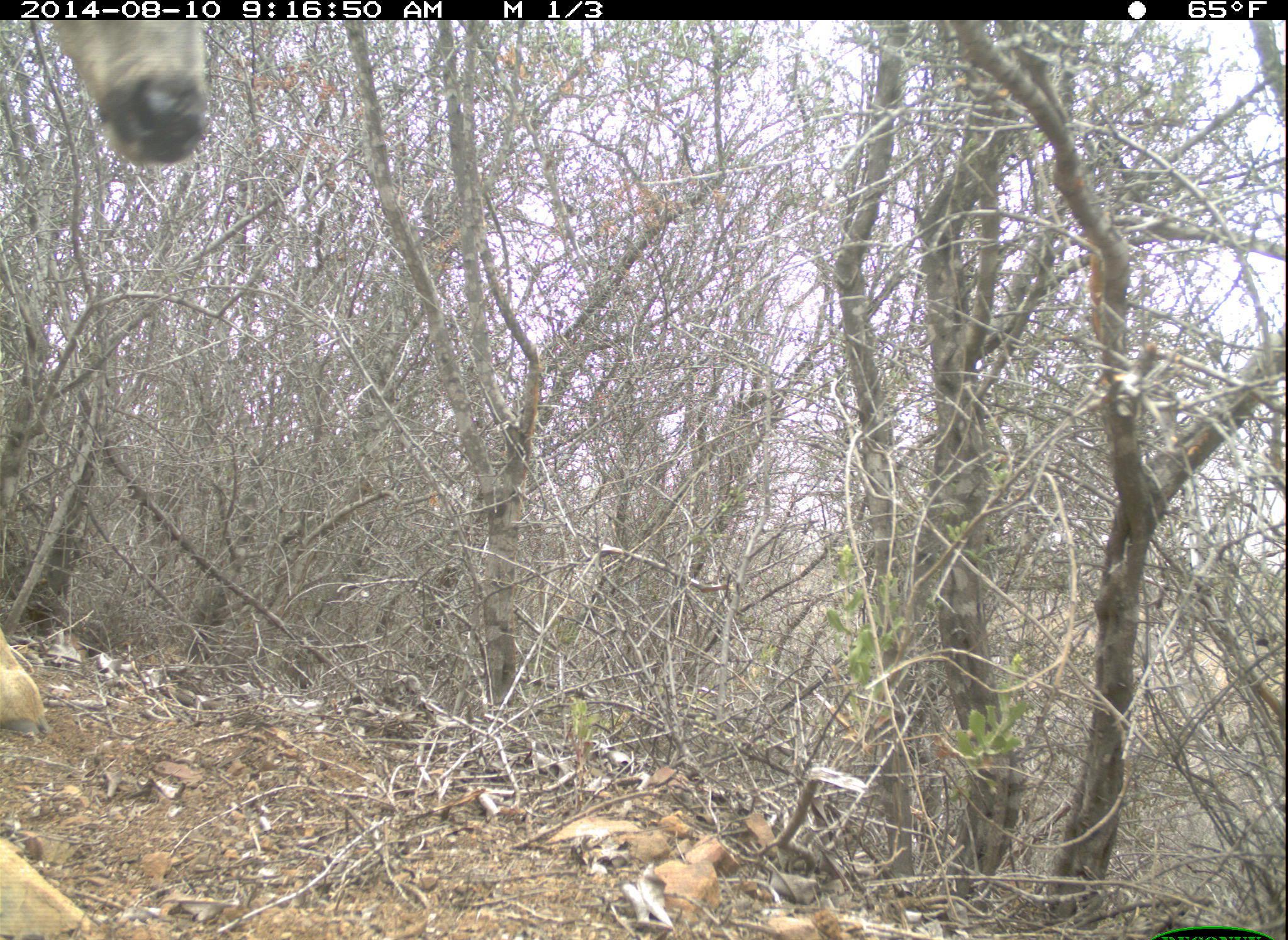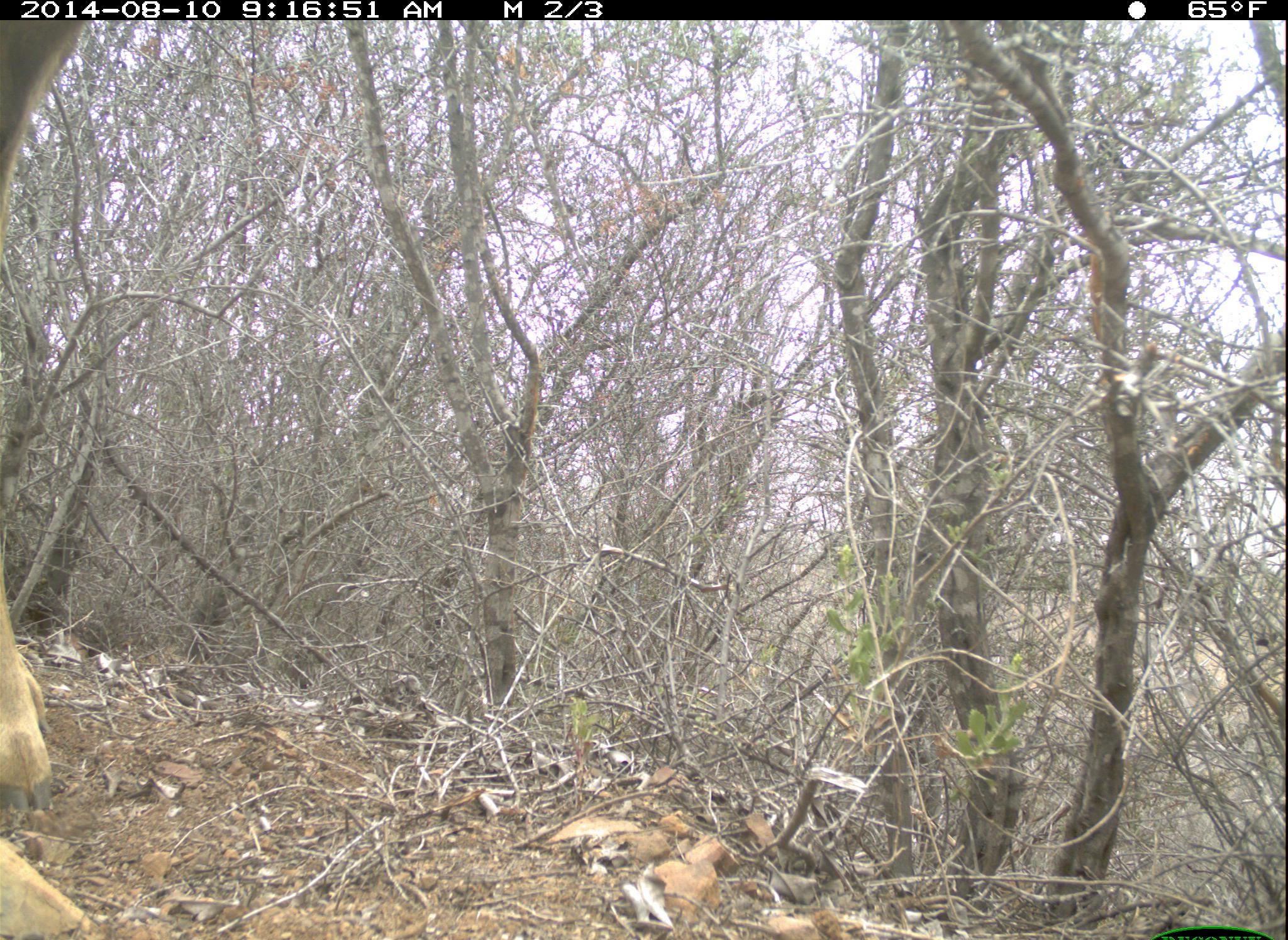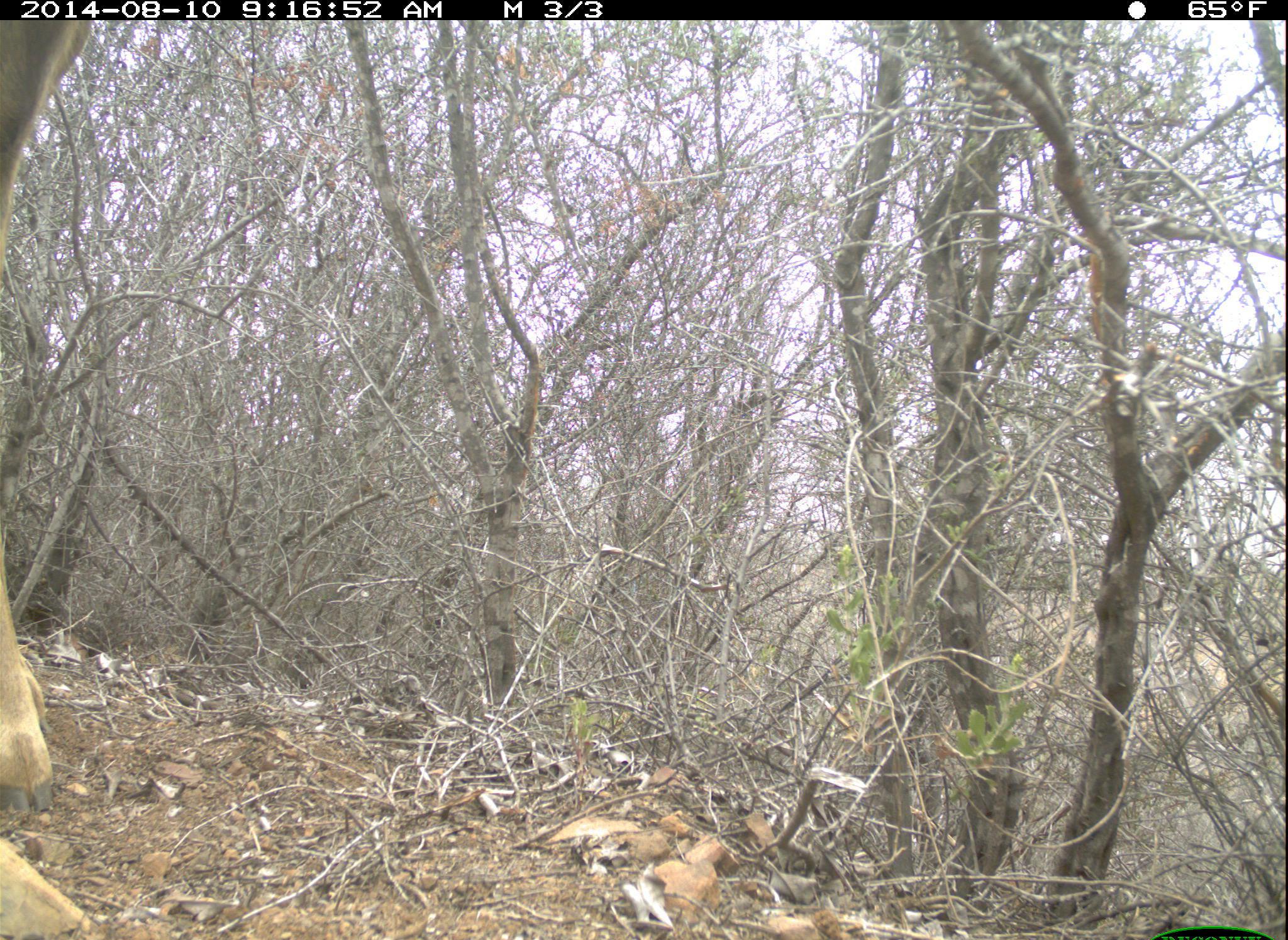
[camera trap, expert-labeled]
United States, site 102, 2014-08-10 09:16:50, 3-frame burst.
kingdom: Animalia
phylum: Chordata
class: Mammalia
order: Artiodactyla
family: Cervidae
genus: Odocoileus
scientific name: Odocoileus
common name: deer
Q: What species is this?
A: Deer (Odocoileus).